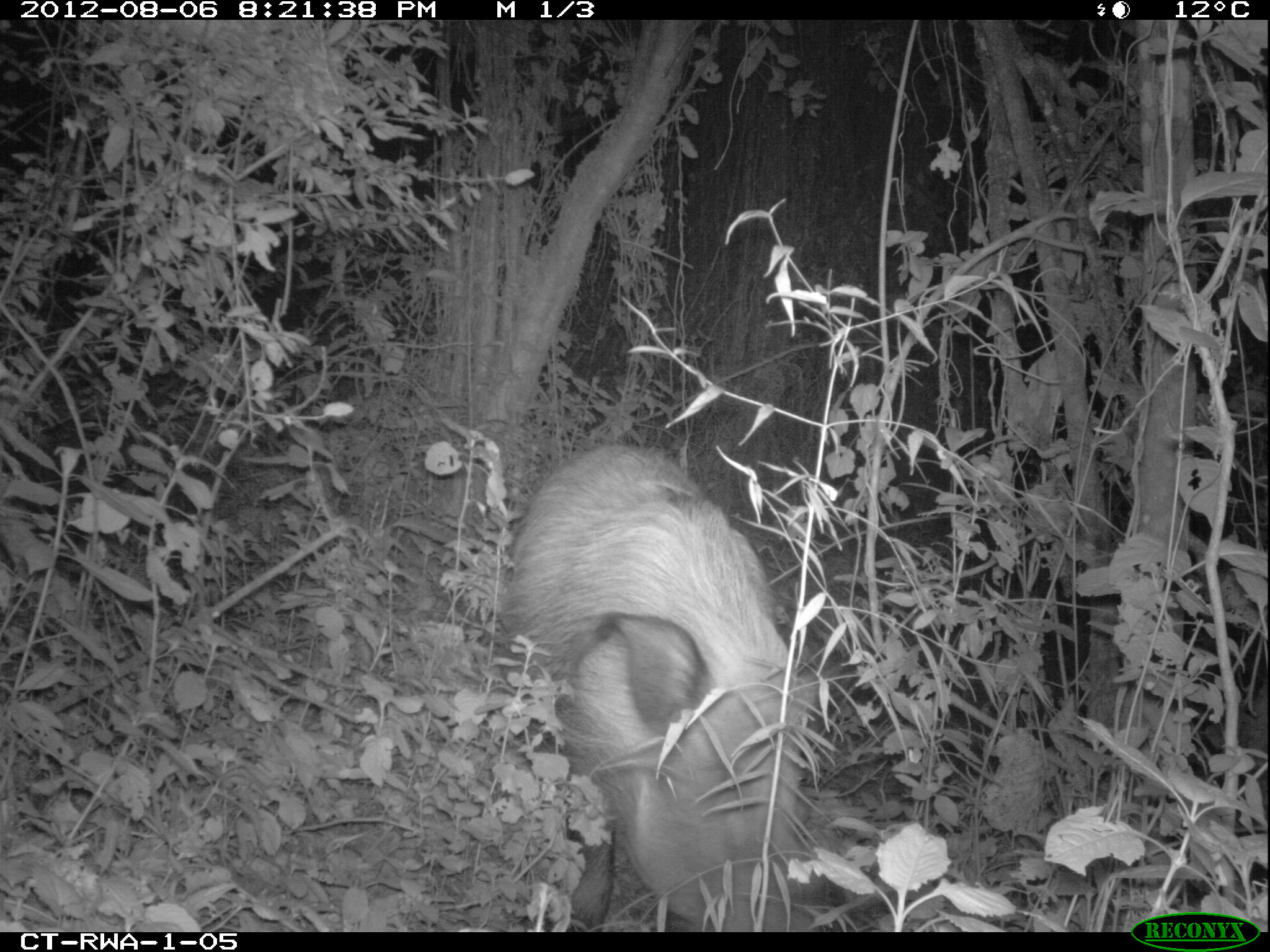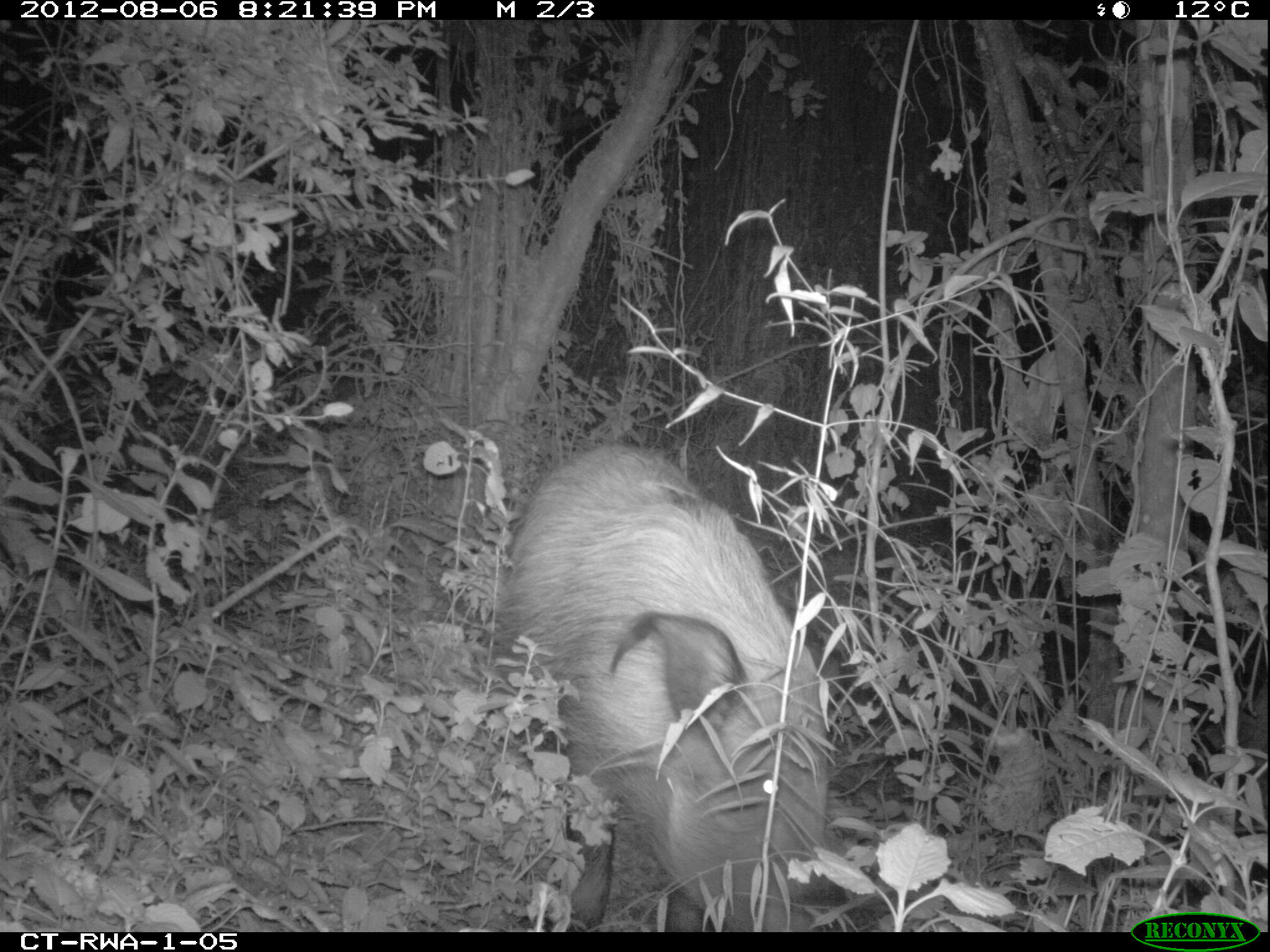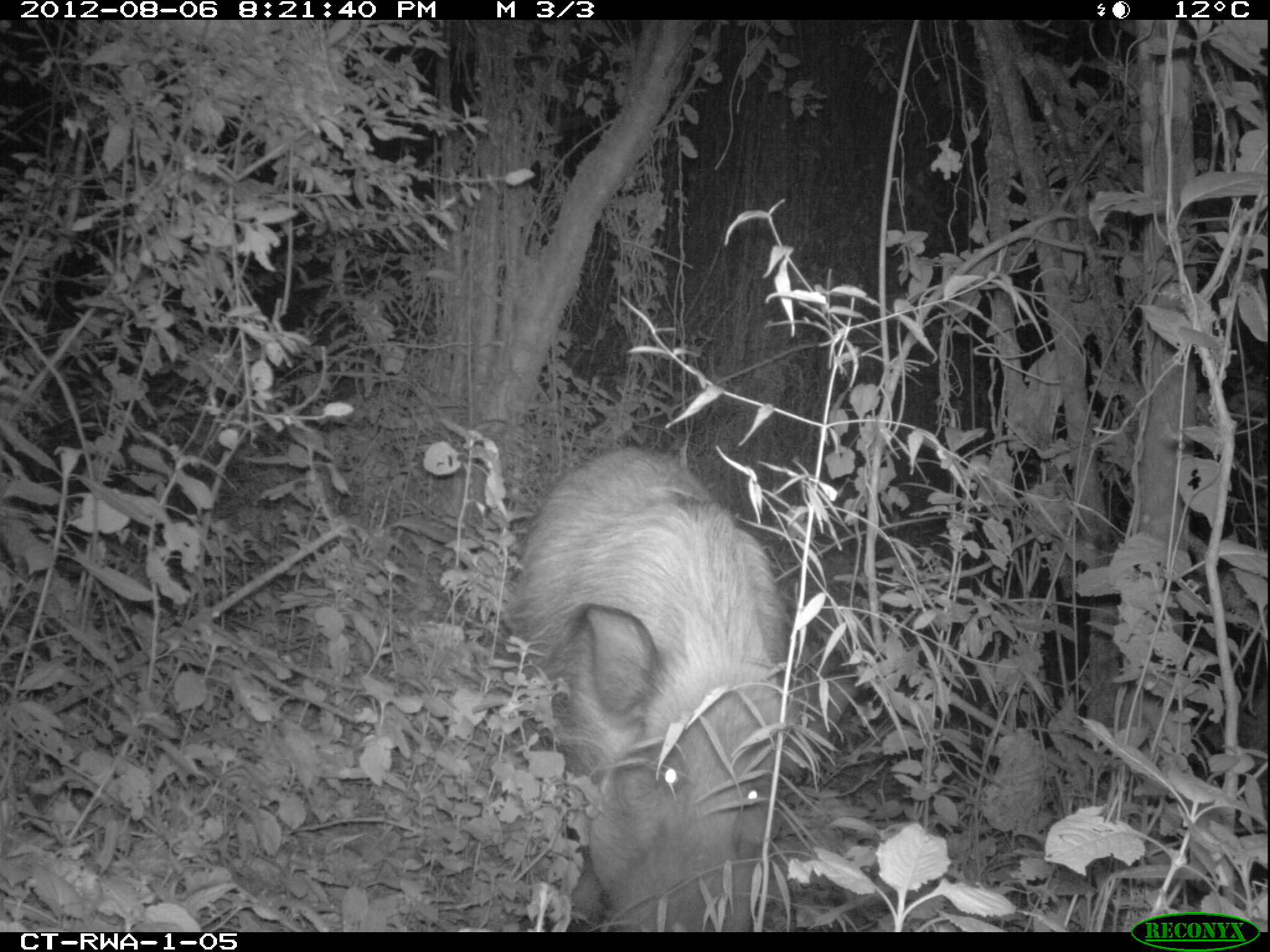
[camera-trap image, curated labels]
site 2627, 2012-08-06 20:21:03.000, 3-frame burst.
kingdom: Animalia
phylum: Chordata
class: Mammalia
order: Artiodactyla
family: Suidae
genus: Potamochoerus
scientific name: Potamochoerus larvatus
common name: bushpig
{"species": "Potamochoerus larvatus (bushpig)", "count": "1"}